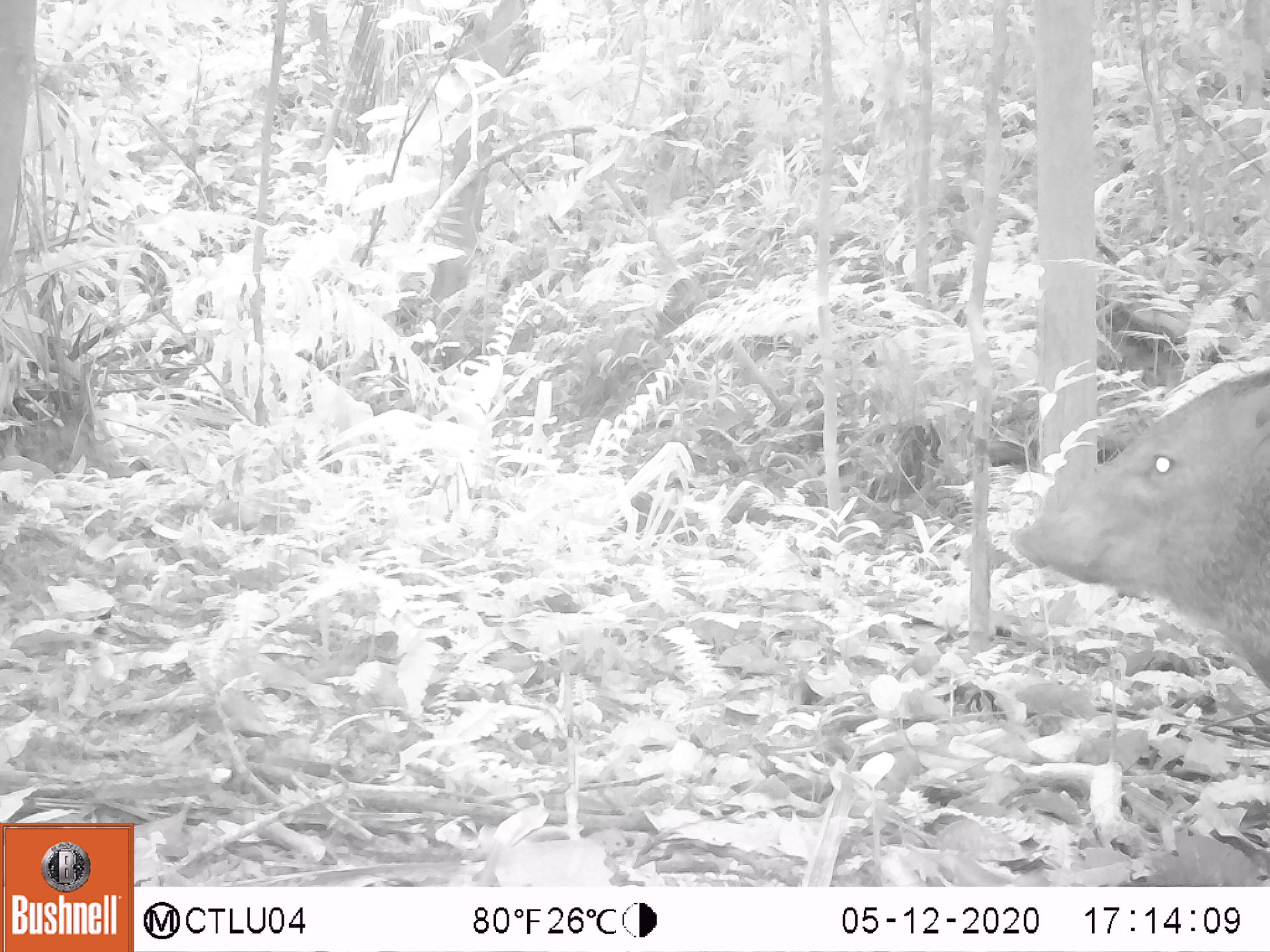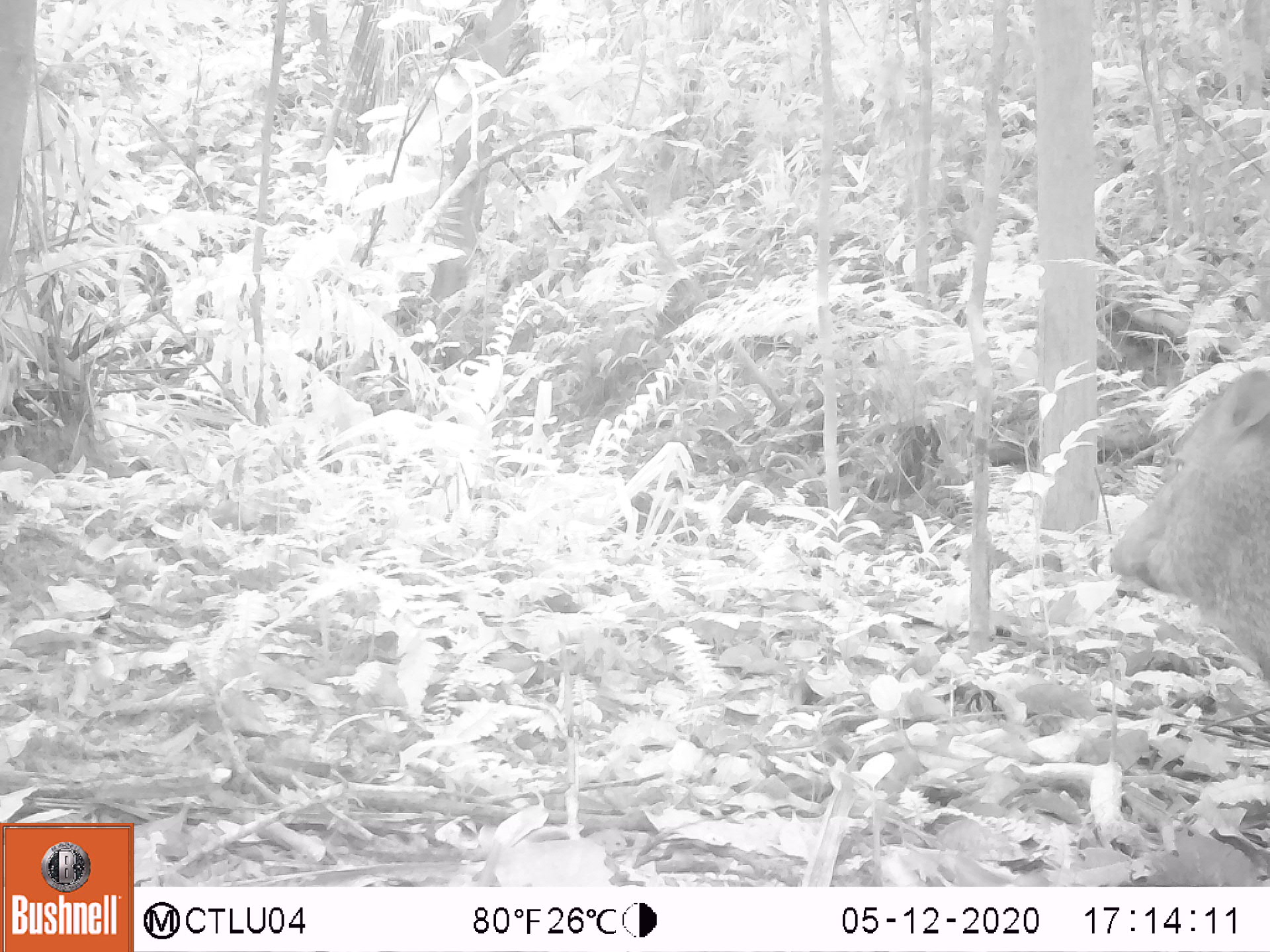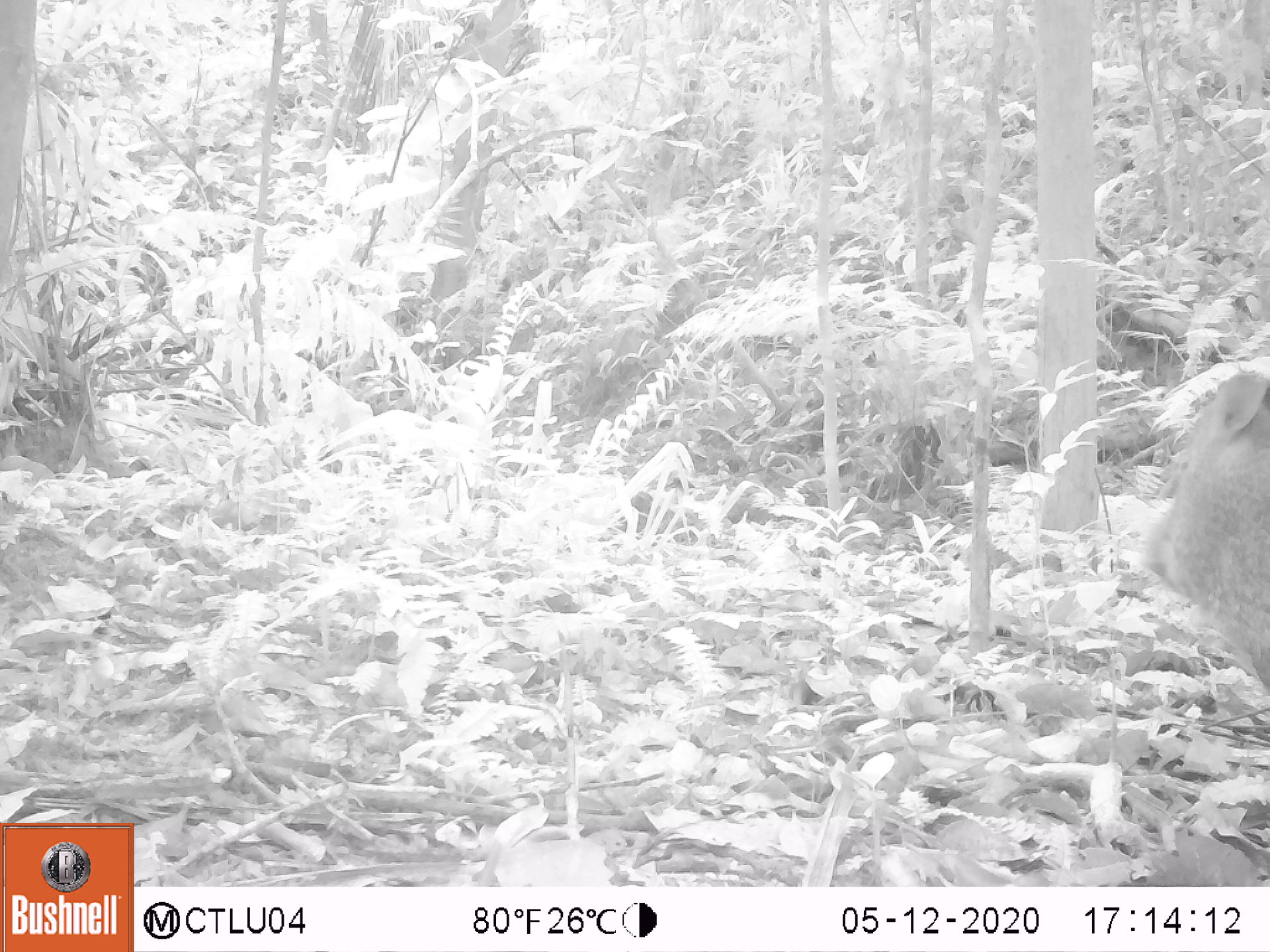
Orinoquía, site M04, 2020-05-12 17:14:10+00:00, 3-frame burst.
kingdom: Animalia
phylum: Chordata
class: Mammalia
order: Artiodactyla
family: Tayassuidae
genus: Pecari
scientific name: Pecari tajacu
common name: collared peccary